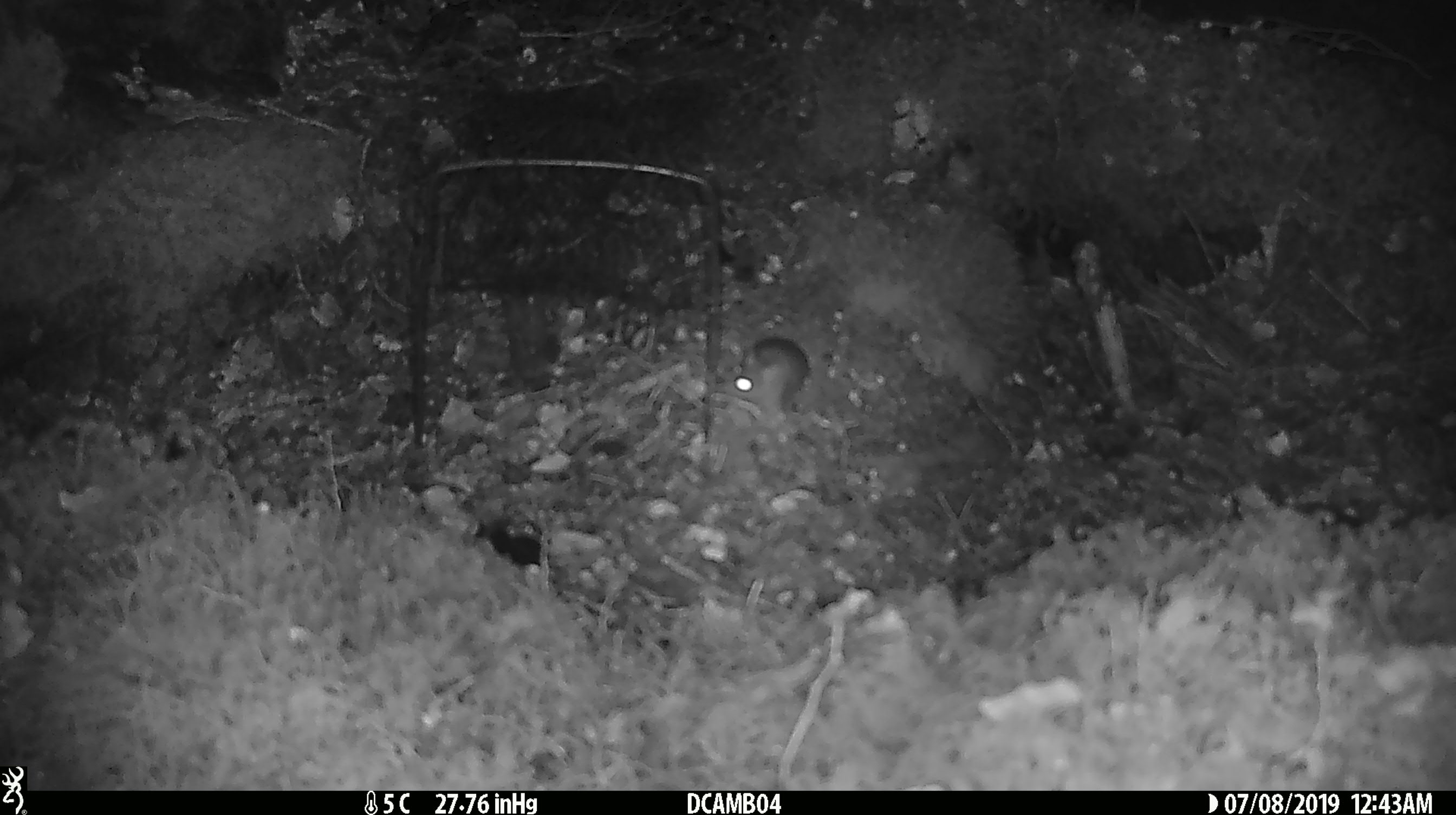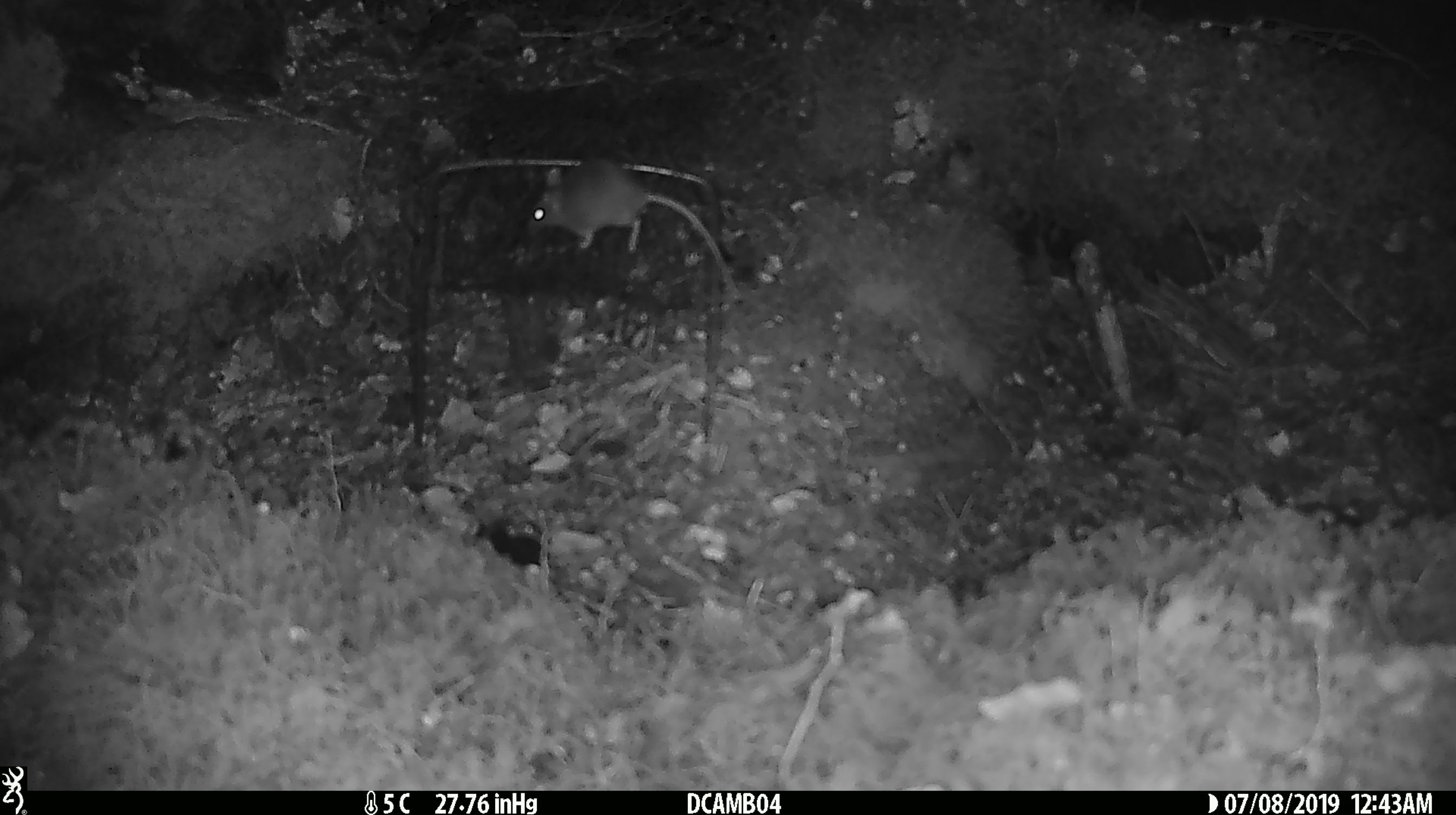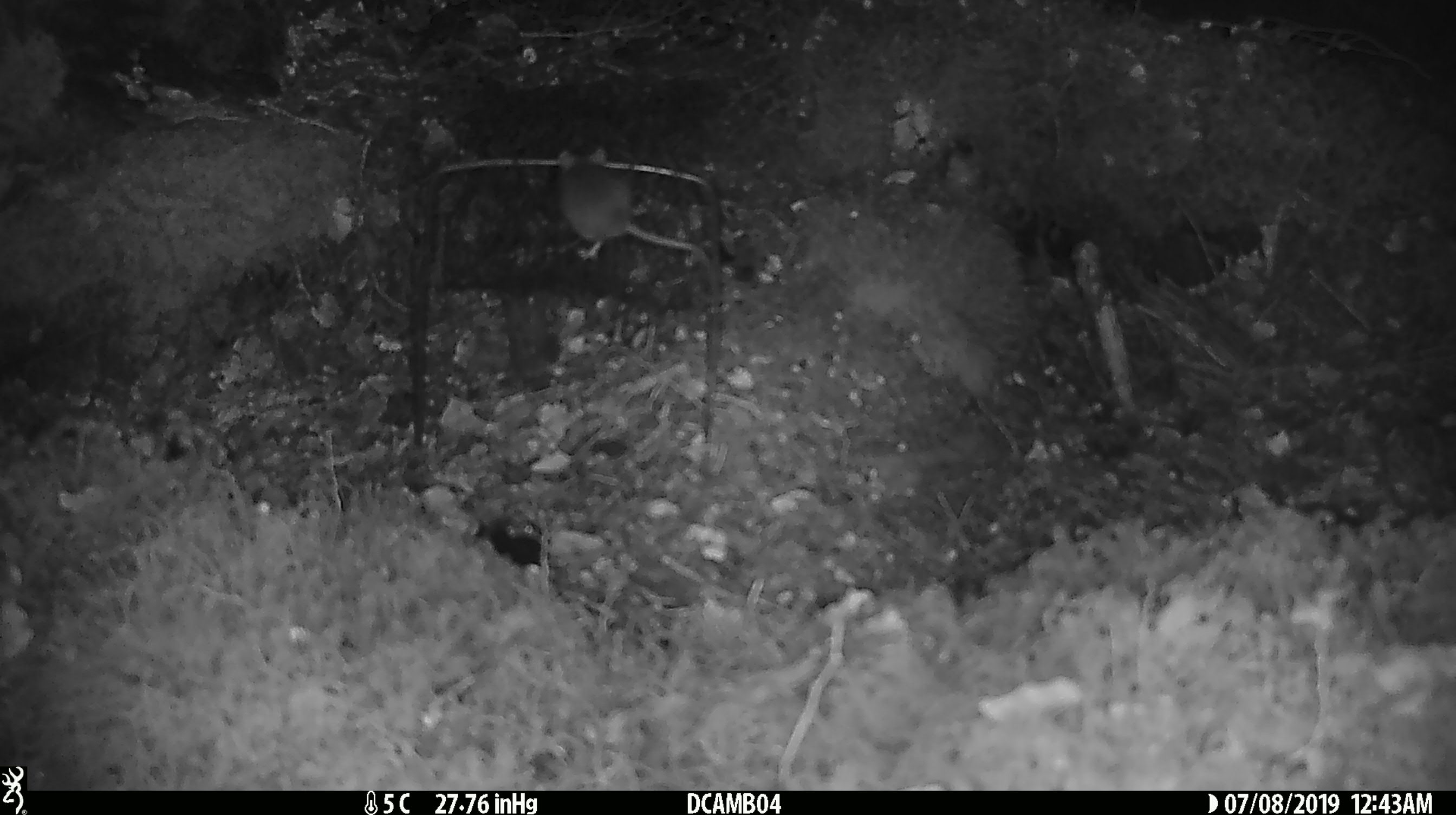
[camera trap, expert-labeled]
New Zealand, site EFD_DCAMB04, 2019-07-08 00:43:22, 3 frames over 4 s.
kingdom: Animalia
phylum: Chordata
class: Mammalia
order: Rodentia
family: Muridae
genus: Mus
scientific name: Mus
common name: mouse